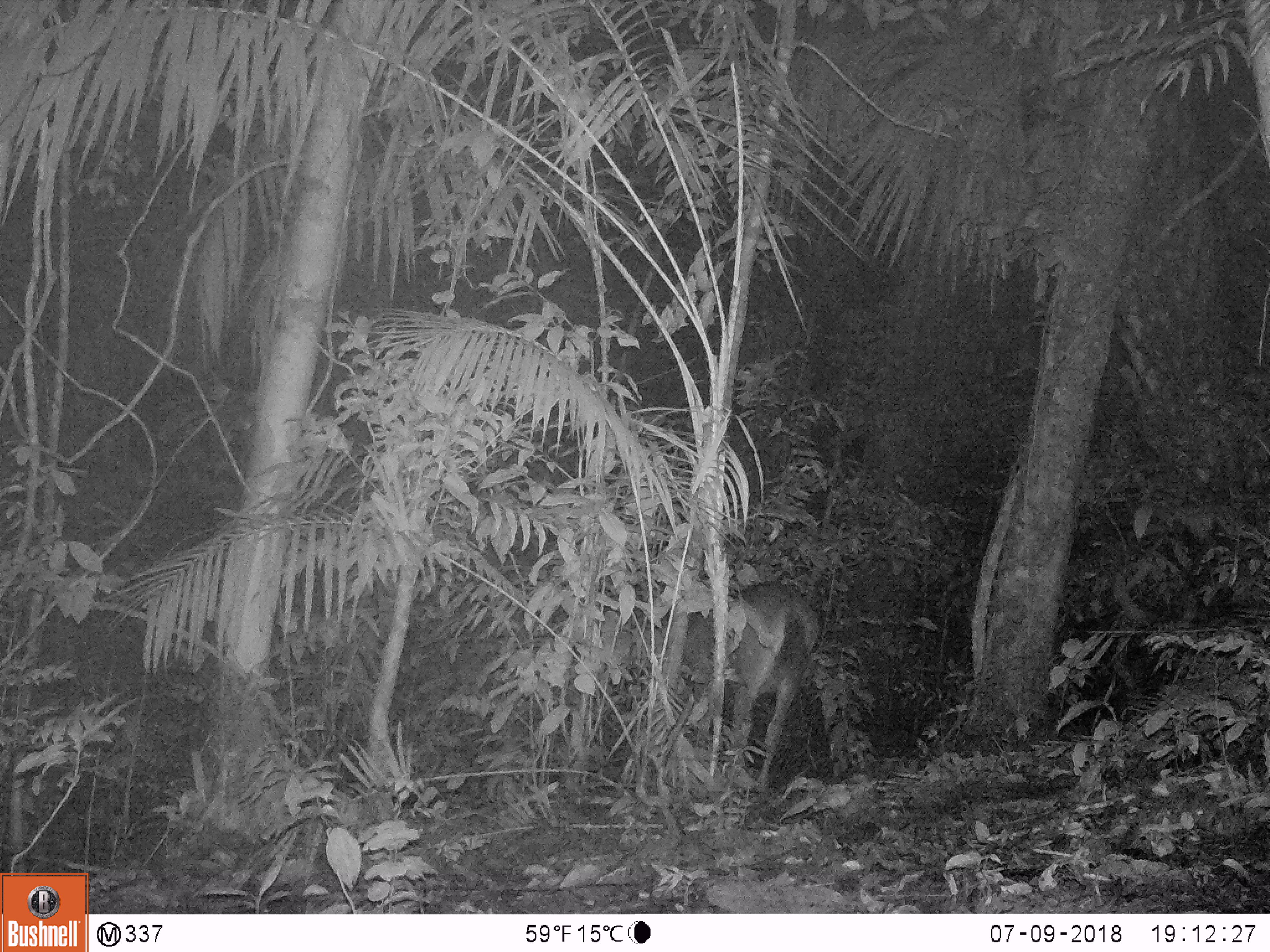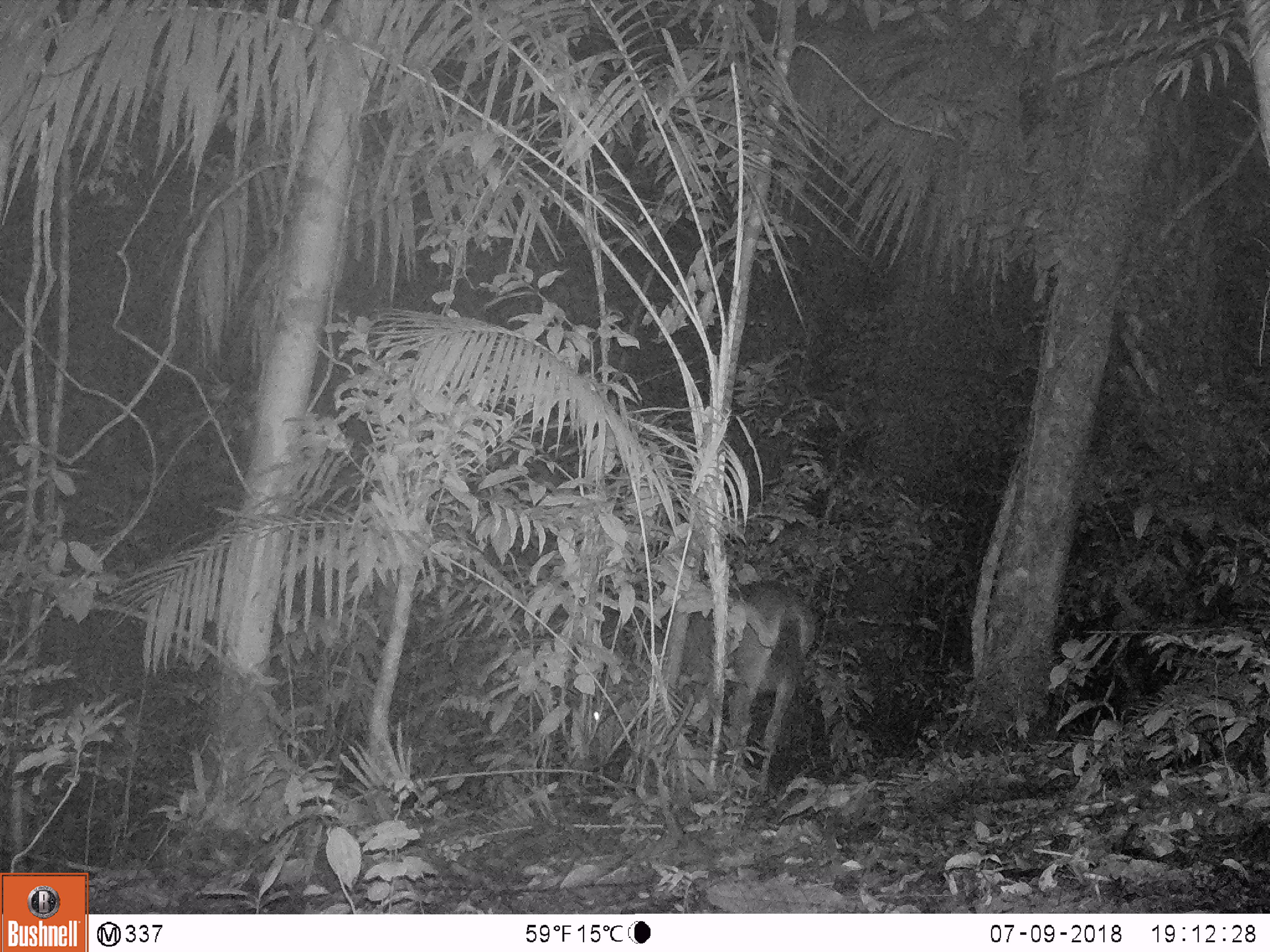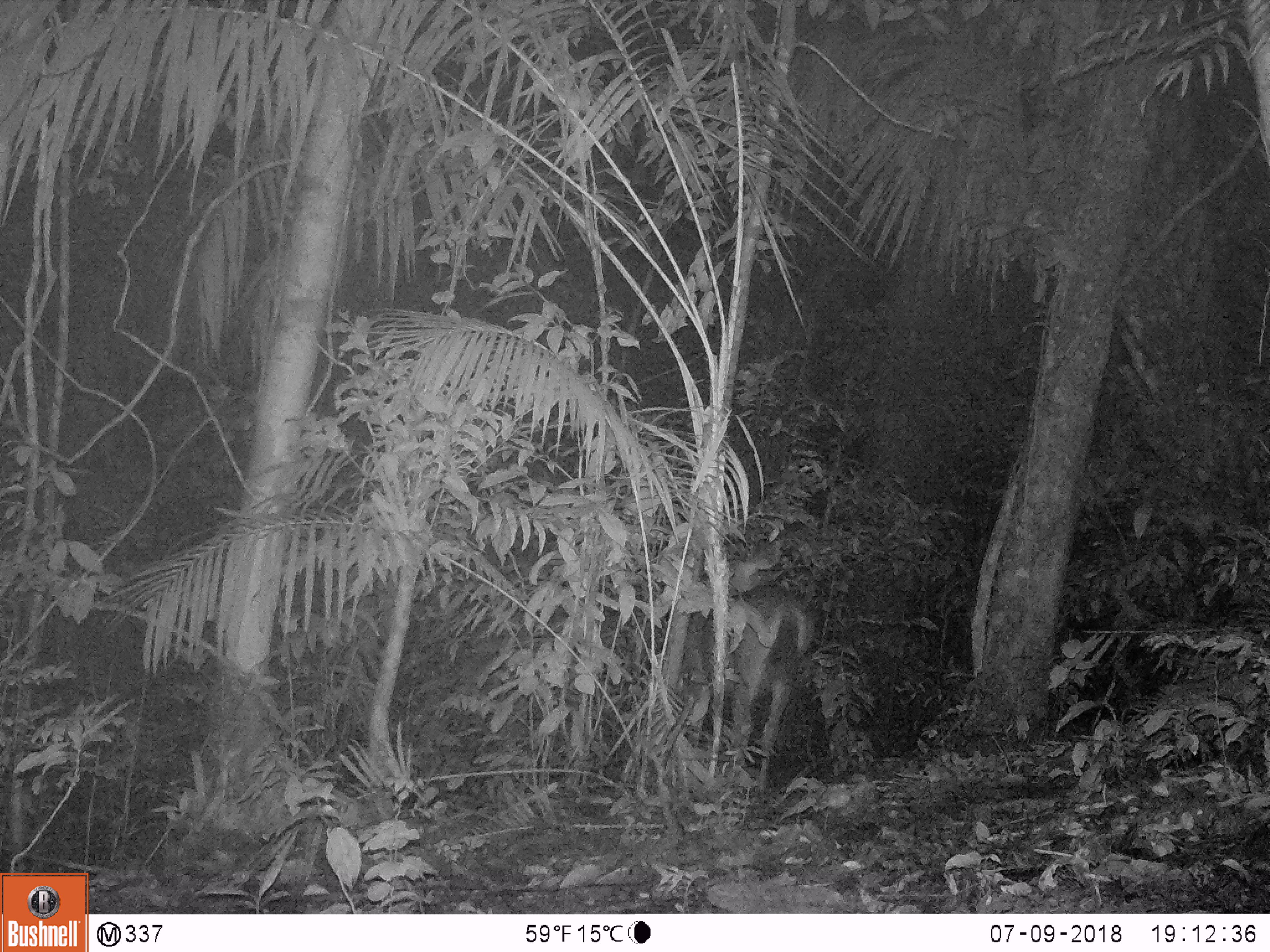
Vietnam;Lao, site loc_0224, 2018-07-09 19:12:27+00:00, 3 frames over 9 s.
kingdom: Animalia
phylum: Chordata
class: Mammalia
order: Artiodactyla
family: Cervidae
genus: Rusa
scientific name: Rusa unicolor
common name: sambar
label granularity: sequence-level